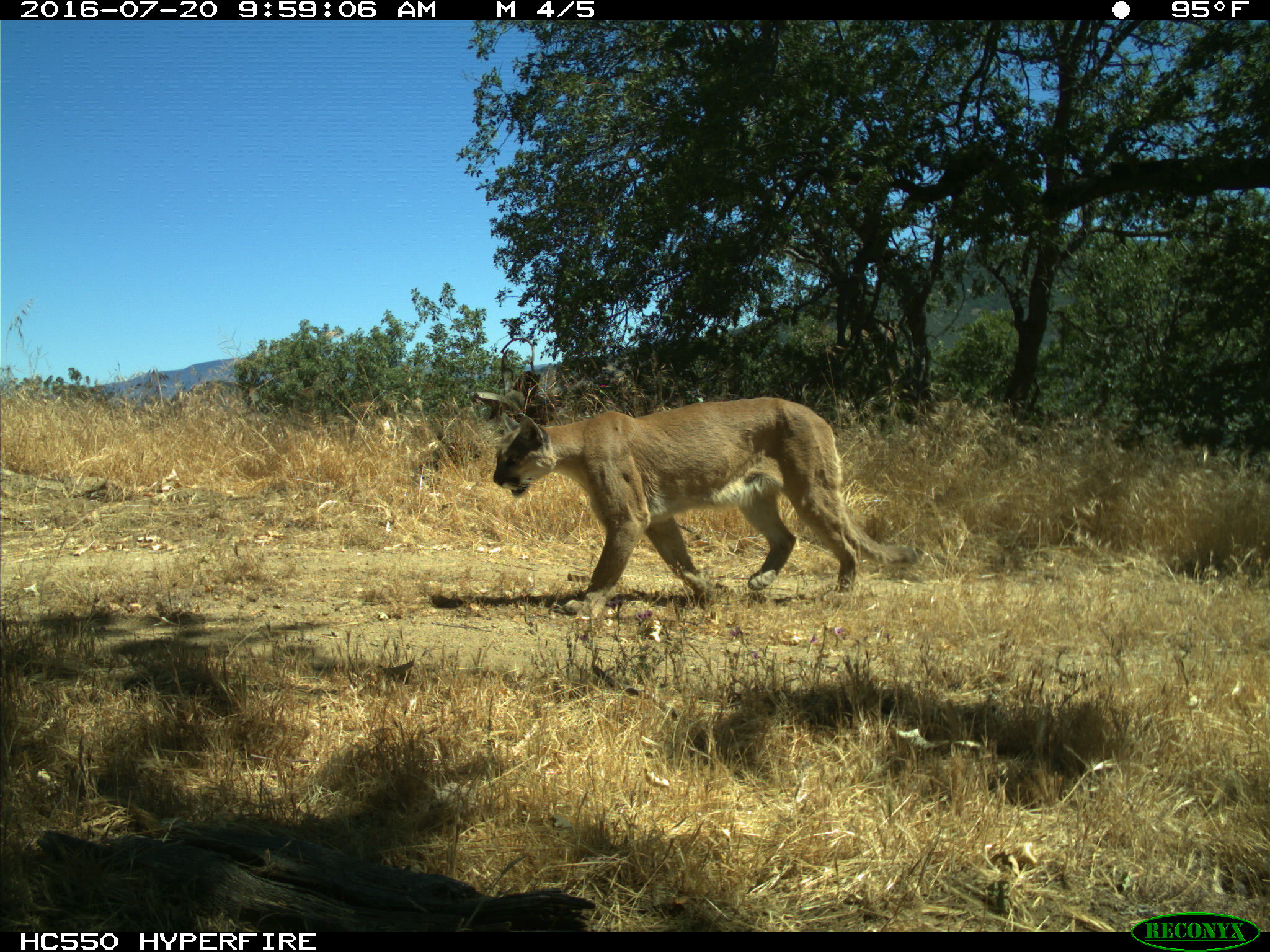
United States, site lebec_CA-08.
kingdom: Animalia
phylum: Chordata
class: Mammalia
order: Carnivora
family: Felidae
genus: Puma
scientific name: Puma concolor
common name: mountain lion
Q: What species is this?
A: Puma concolor (mountain lion).